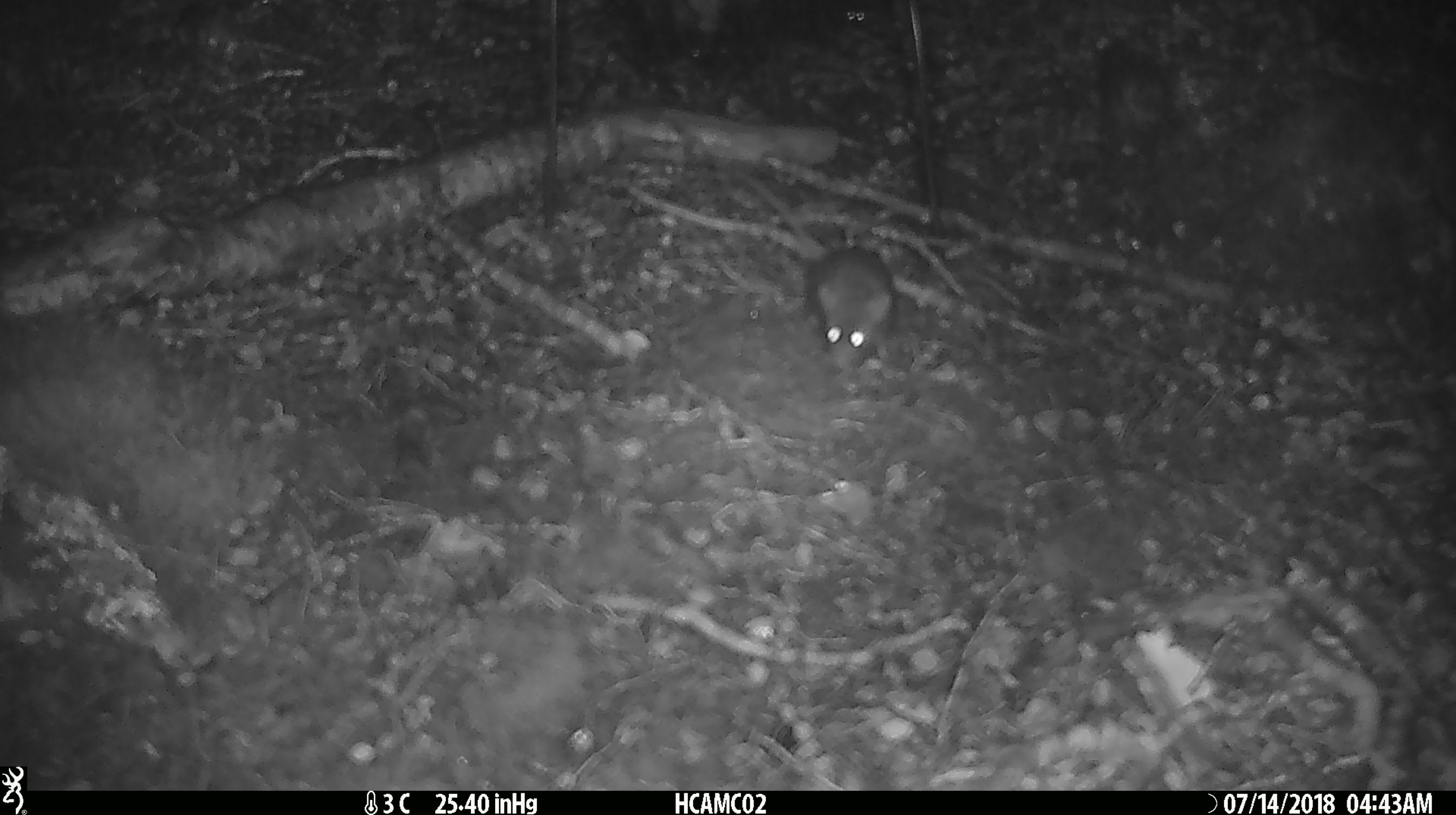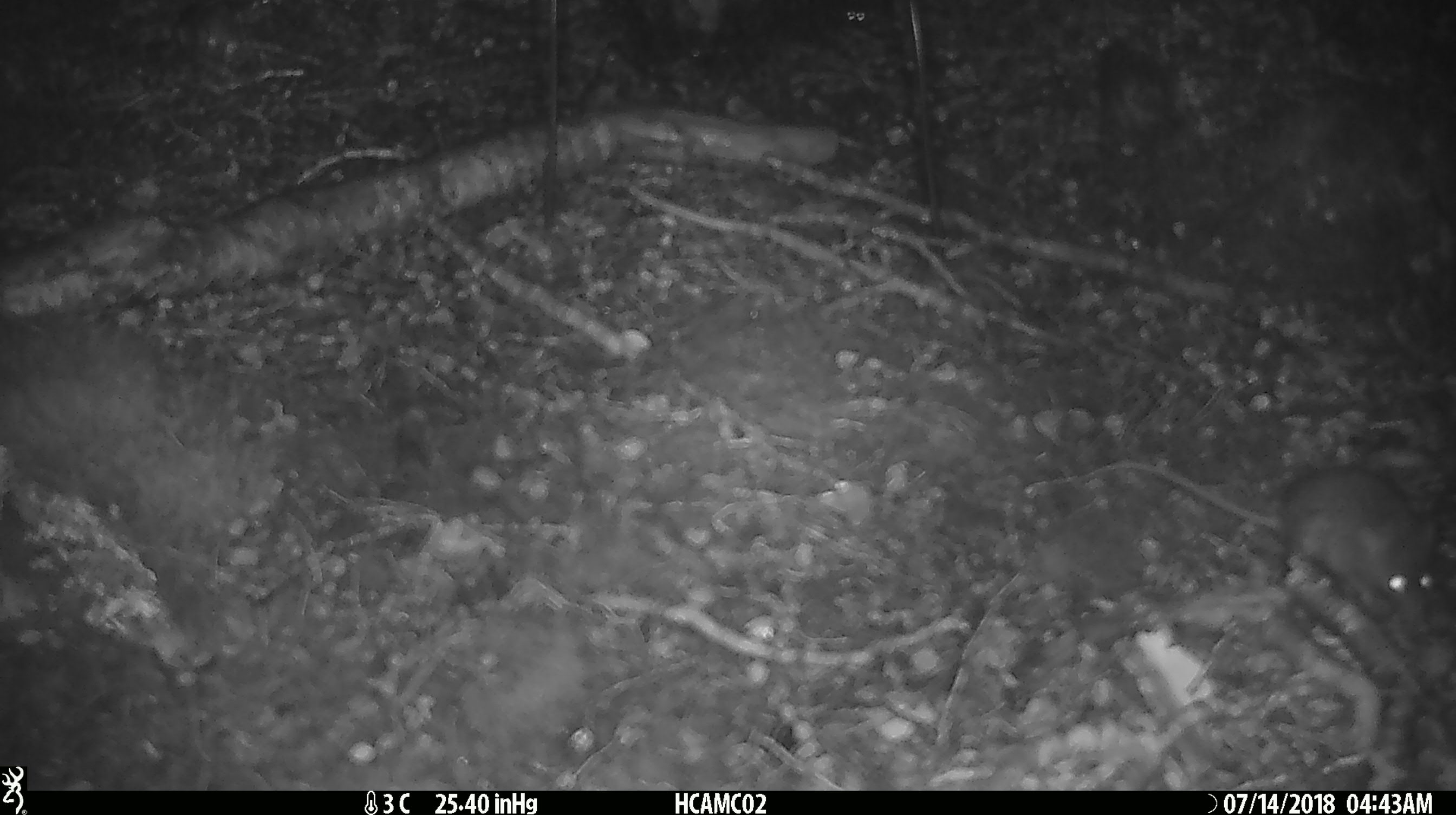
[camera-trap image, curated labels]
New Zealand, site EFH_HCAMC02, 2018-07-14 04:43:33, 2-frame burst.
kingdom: Animalia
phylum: Chordata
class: Mammalia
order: Rodentia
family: Muridae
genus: Mus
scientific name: Mus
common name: mouse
Mouse (Mus).